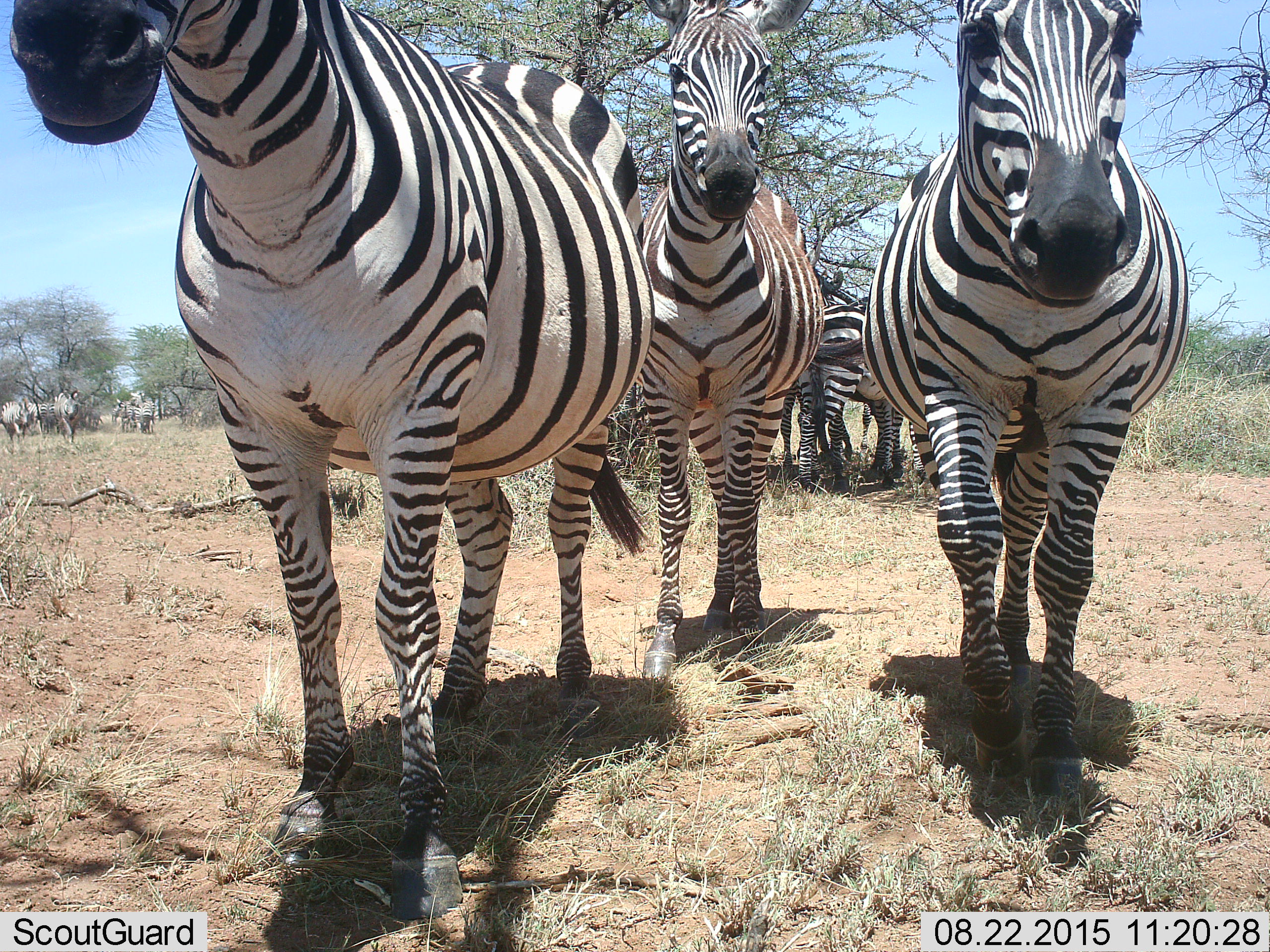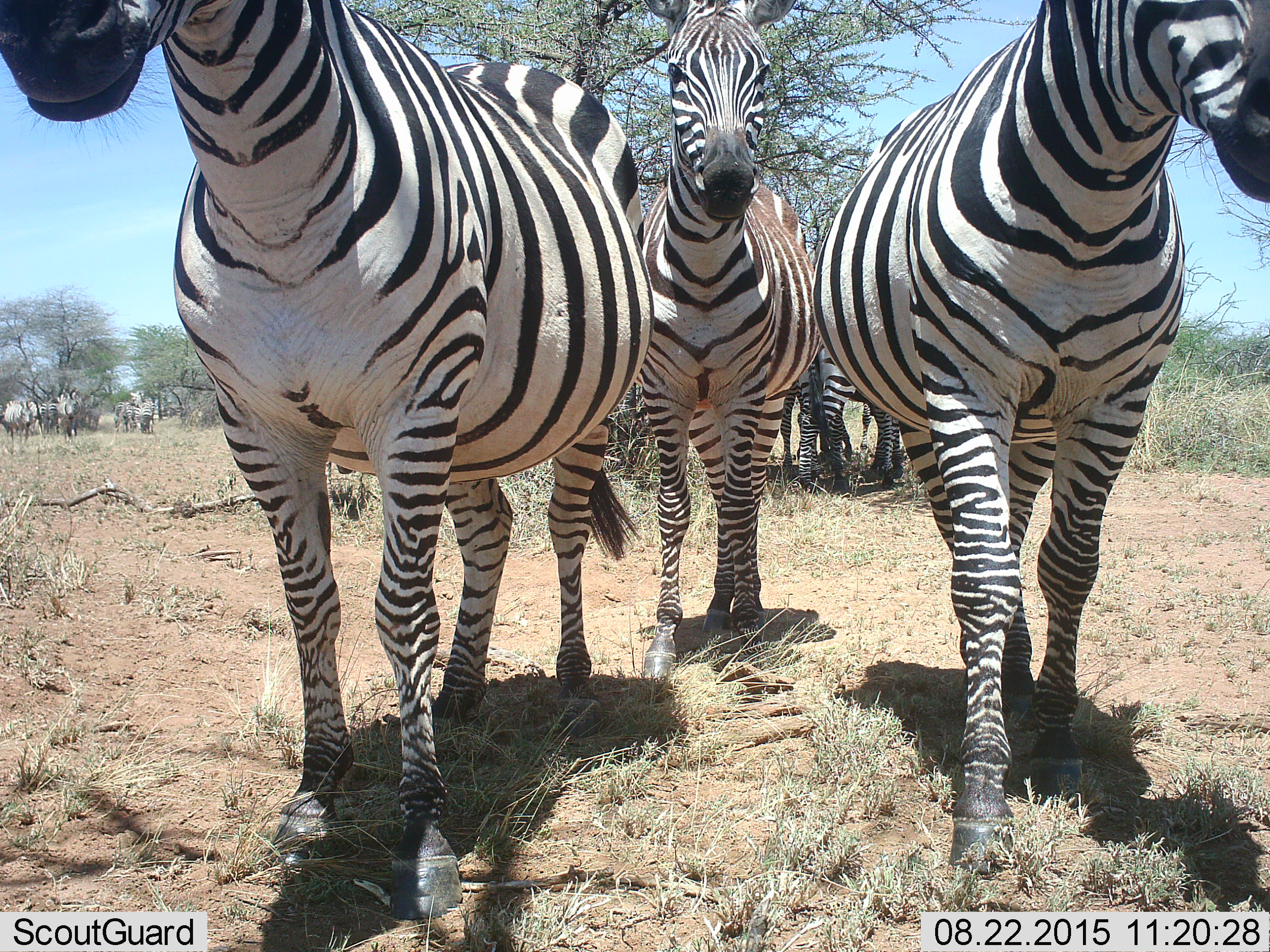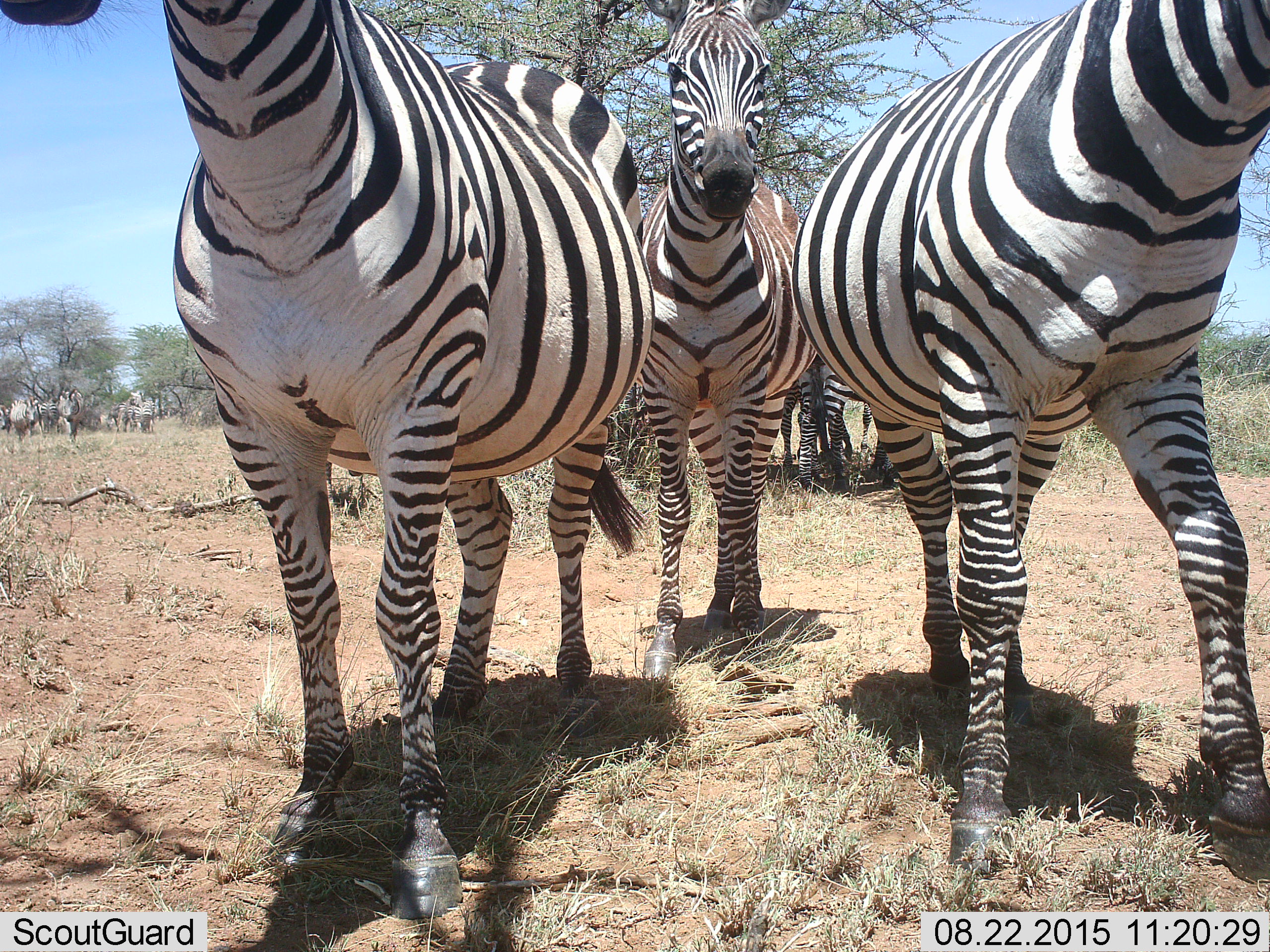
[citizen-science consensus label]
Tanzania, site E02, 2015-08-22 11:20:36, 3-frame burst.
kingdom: Animalia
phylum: Chordata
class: Mammalia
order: Perissodactyla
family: Equidae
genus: Equus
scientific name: Equus quagga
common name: plains zebra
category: zebra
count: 11-50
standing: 74%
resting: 11%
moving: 84%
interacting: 5%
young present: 5%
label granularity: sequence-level